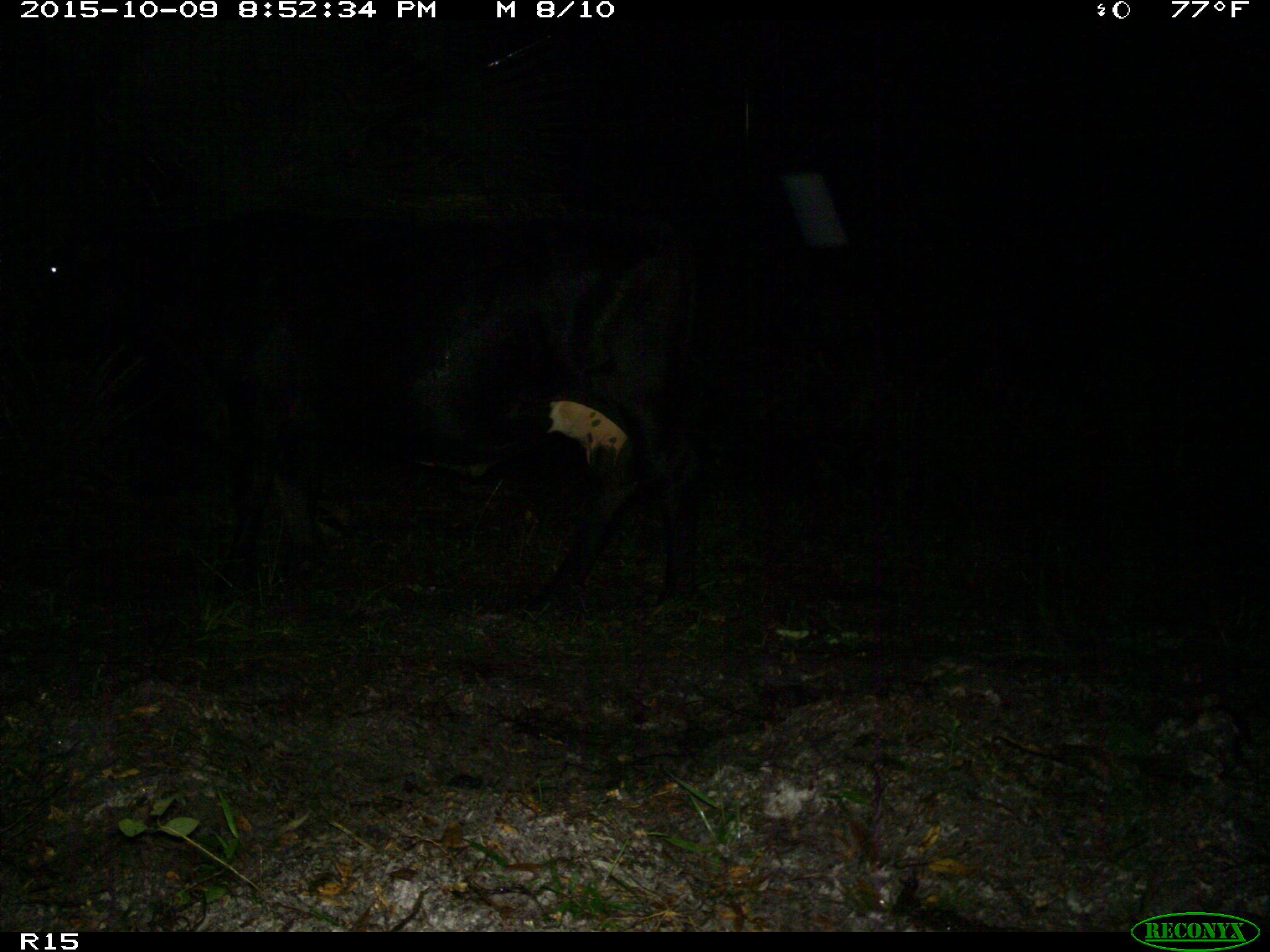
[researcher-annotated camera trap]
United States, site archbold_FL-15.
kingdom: Animalia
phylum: Chordata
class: Mammalia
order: Artiodactyla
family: Bovidae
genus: Bos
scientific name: Bos taurus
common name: domestic cow